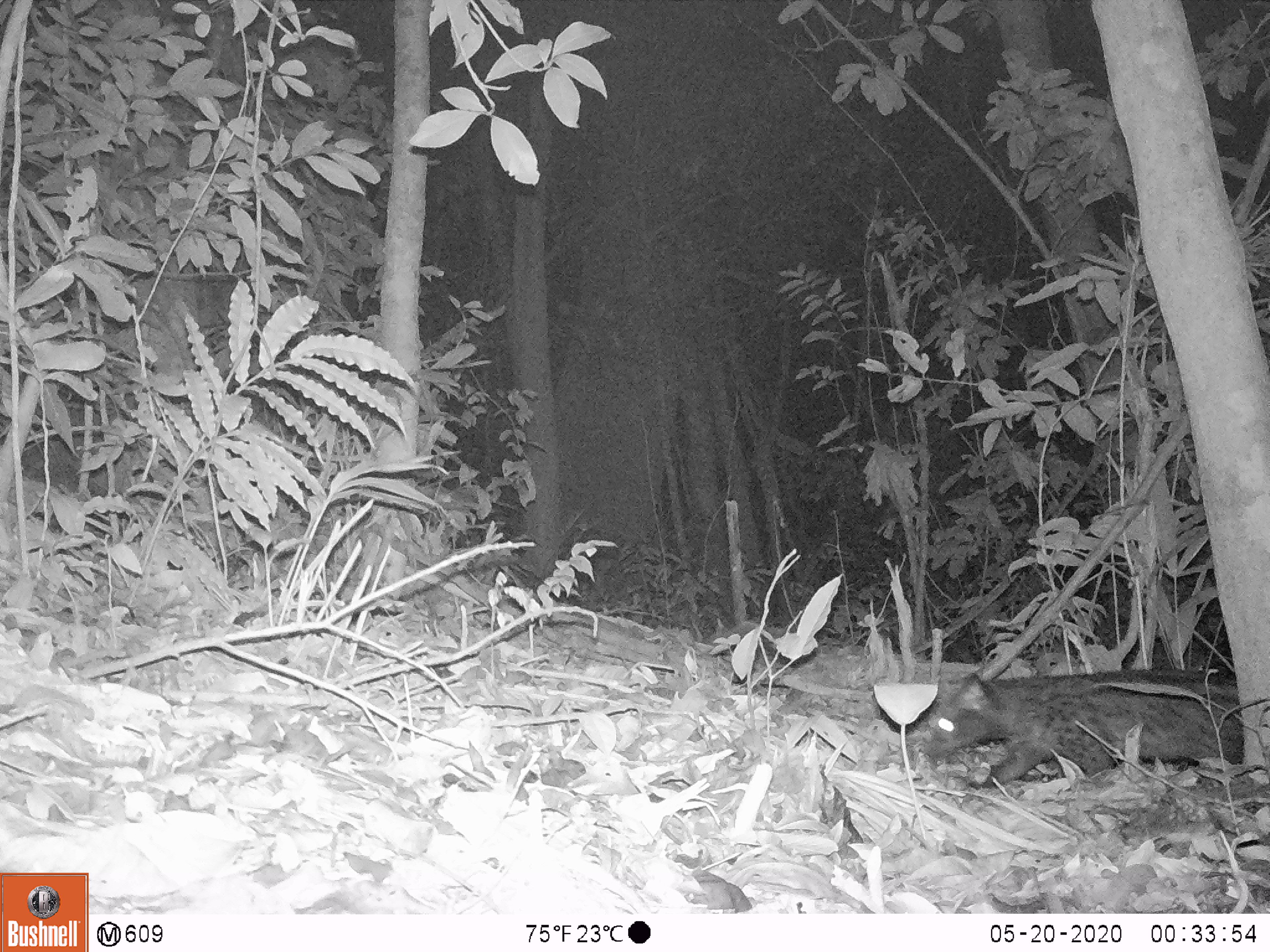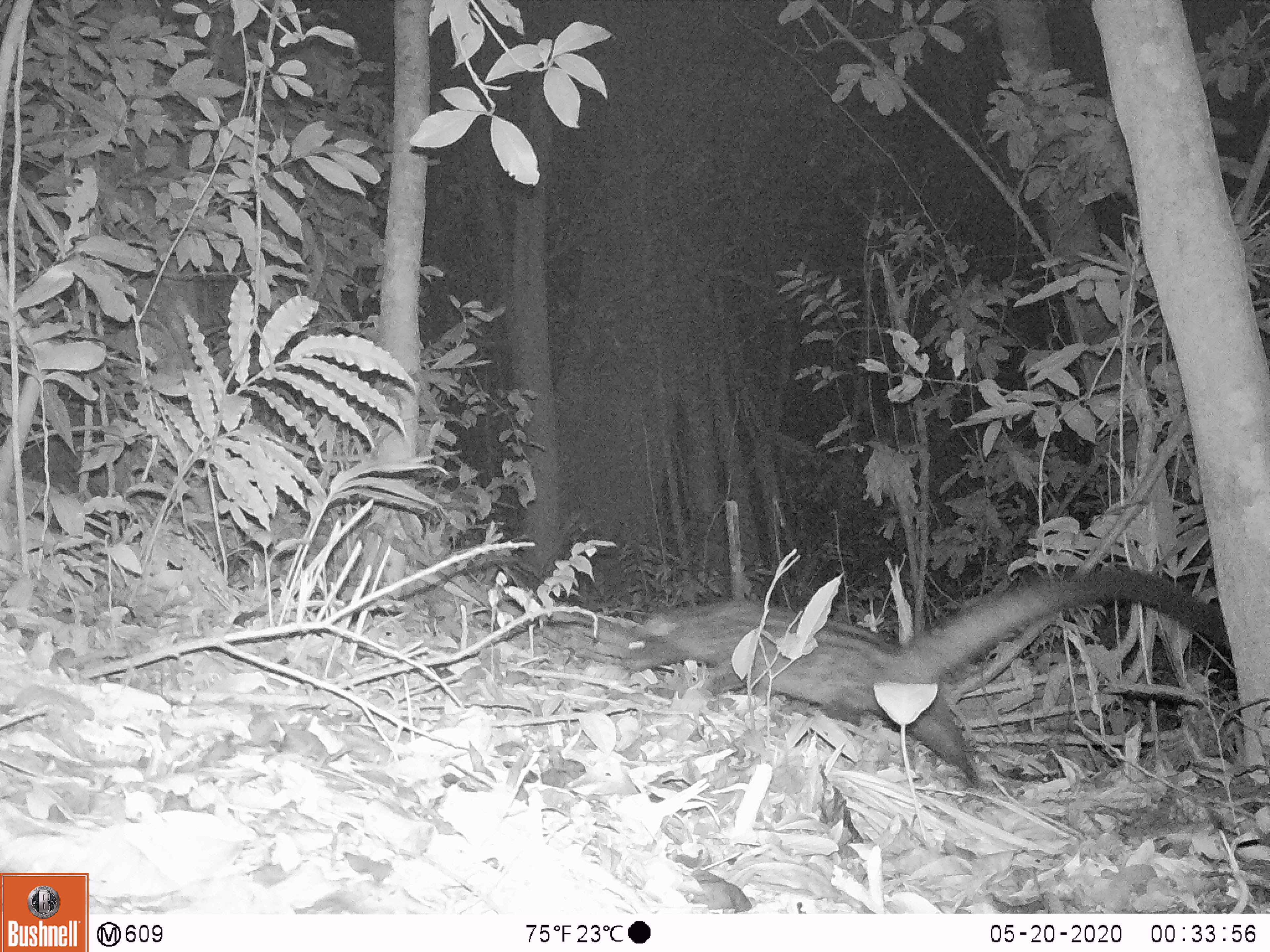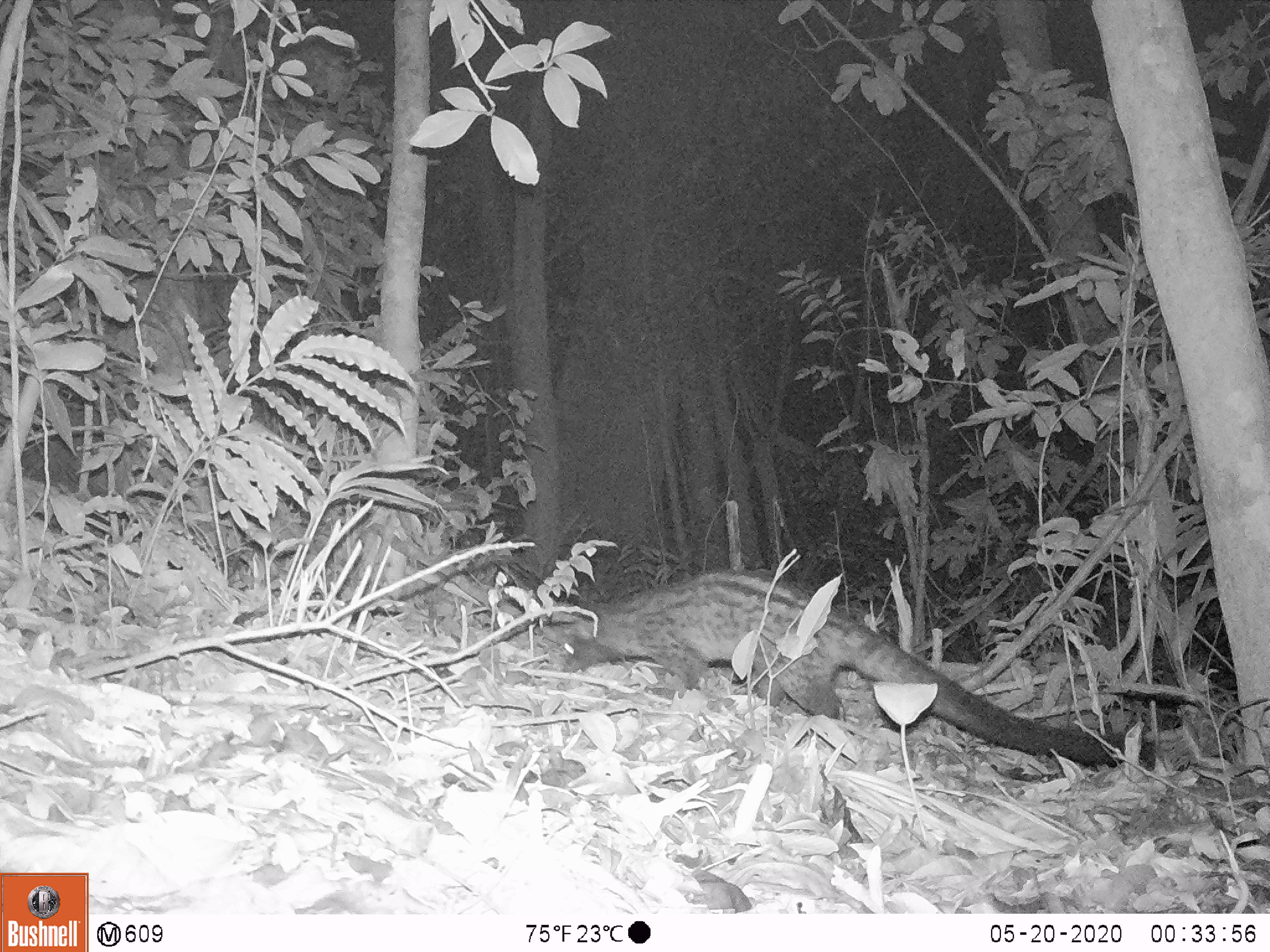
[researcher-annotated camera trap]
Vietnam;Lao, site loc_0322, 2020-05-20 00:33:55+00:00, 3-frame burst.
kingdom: Animalia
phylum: Chordata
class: Mammalia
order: Carnivora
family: Viverridae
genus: Paradoxurus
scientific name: Paradoxurus hermaphroditus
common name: common palm civet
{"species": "common palm civet (Paradoxurus hermaphroditus)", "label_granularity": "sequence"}